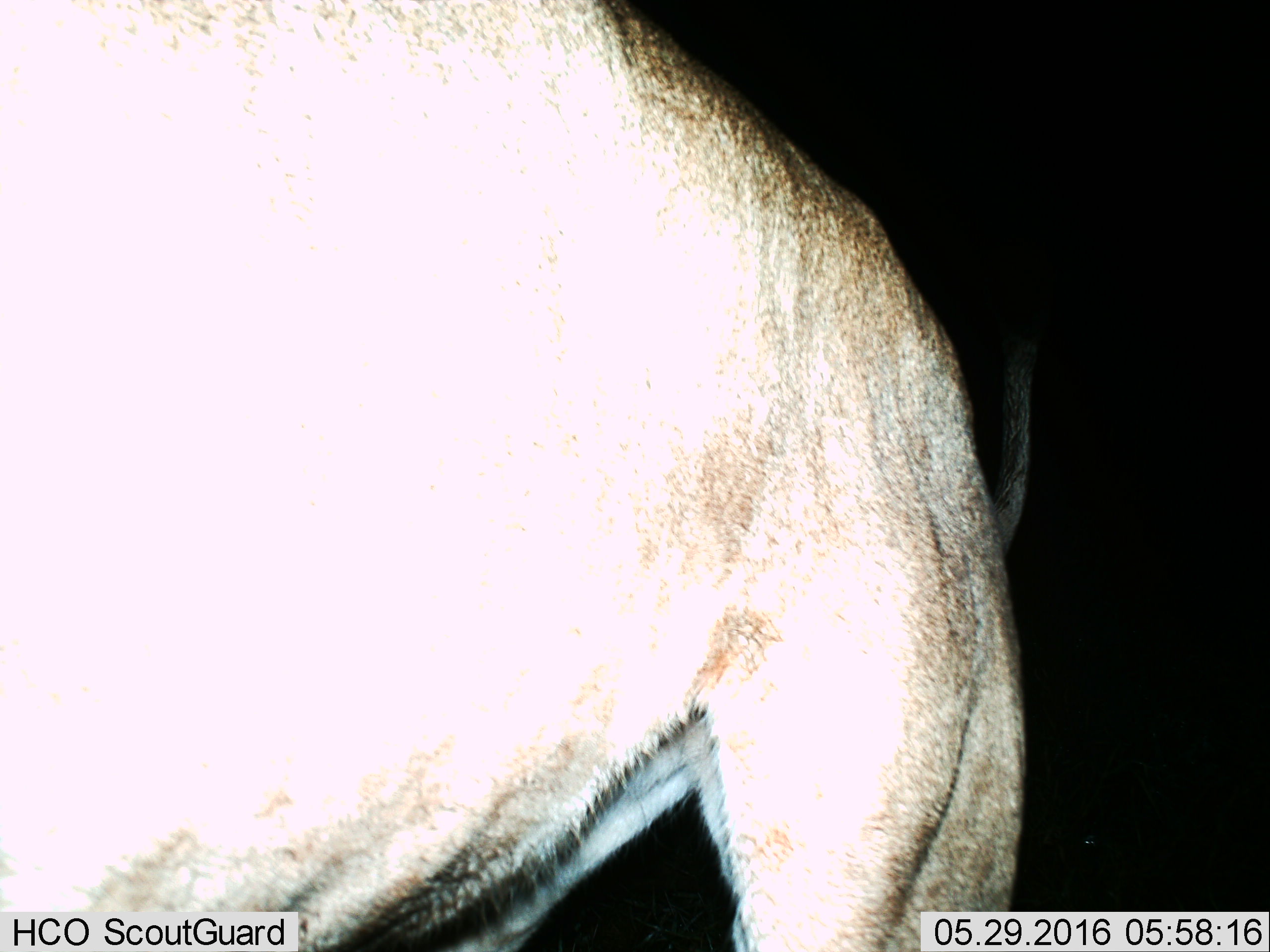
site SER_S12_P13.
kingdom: Animalia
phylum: Chordata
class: Mammalia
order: Carnivora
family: Felidae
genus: Panthera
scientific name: Panthera leo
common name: lion female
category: lionfemale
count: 1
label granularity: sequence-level